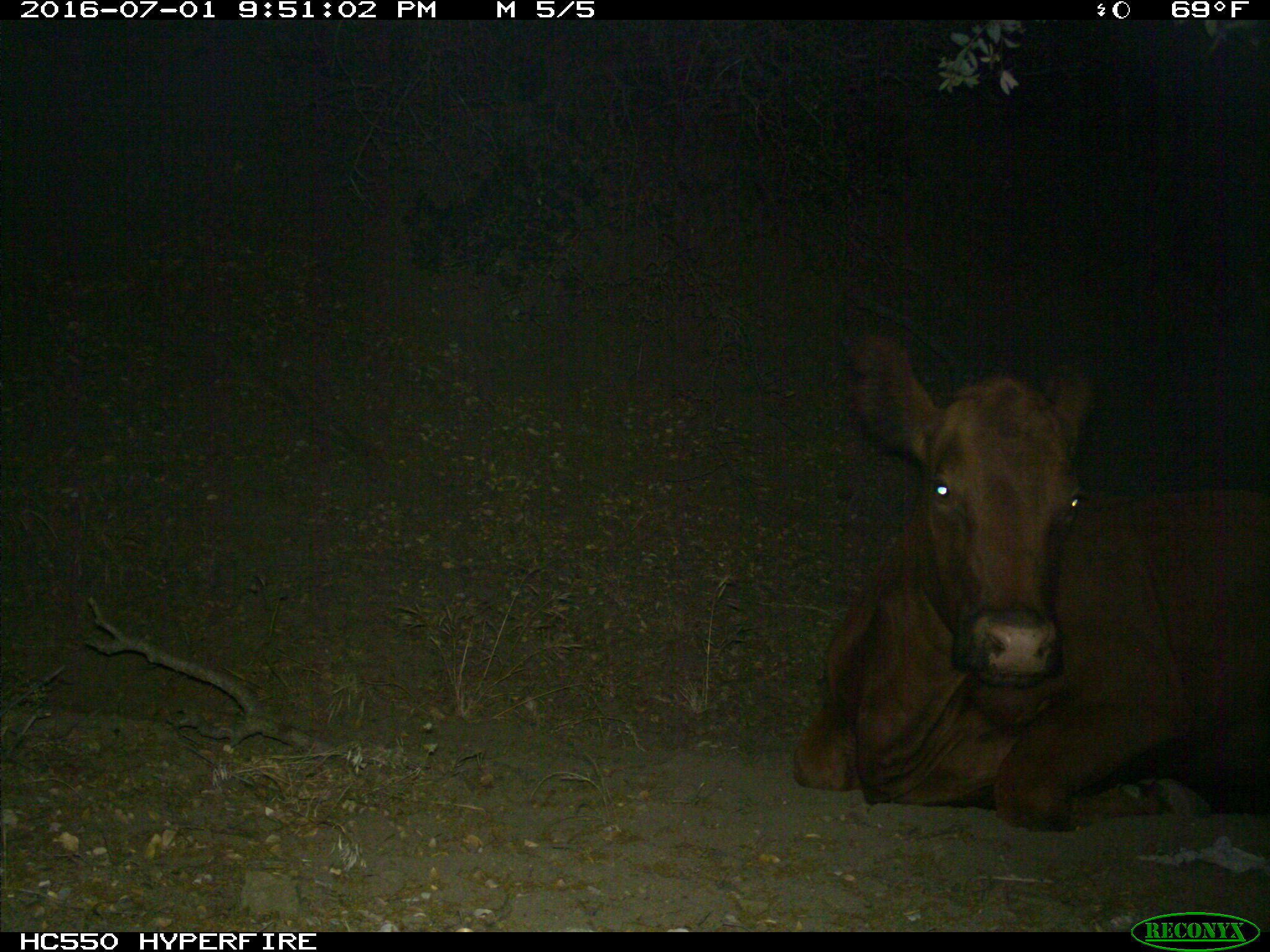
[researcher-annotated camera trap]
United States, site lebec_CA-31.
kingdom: Animalia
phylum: Chordata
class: Mammalia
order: Artiodactyla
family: Bovidae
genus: Bos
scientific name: Bos taurus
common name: domestic cow